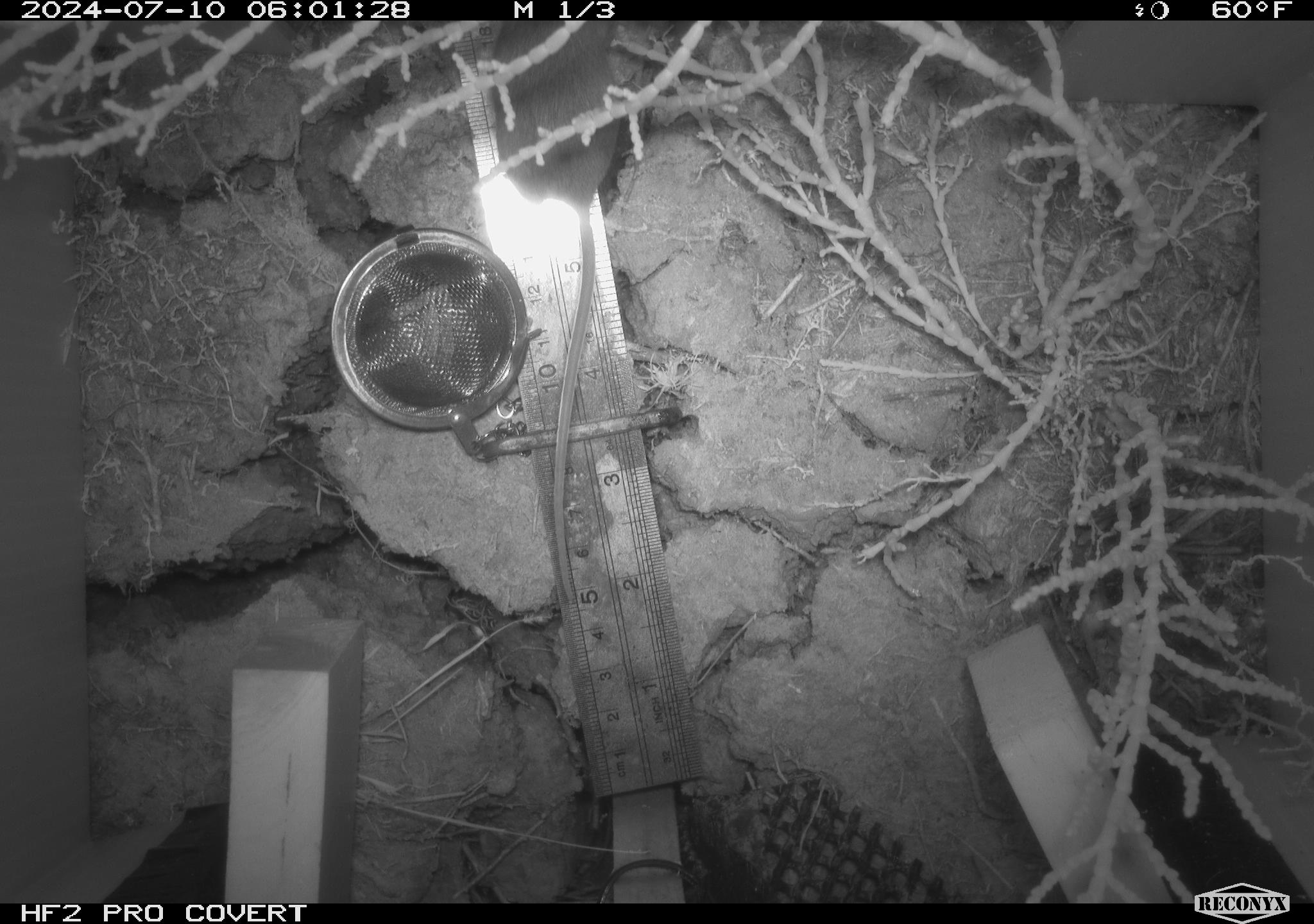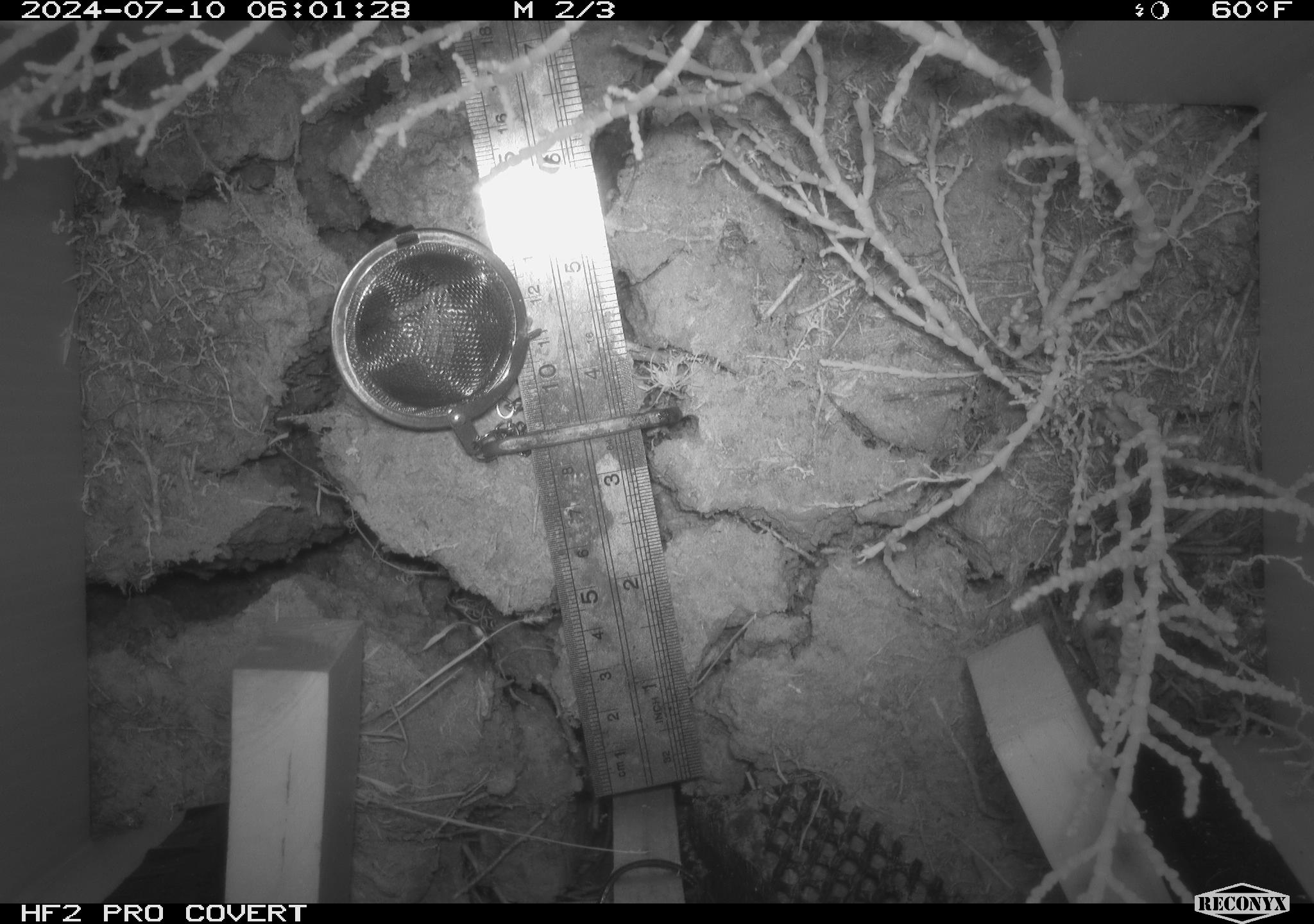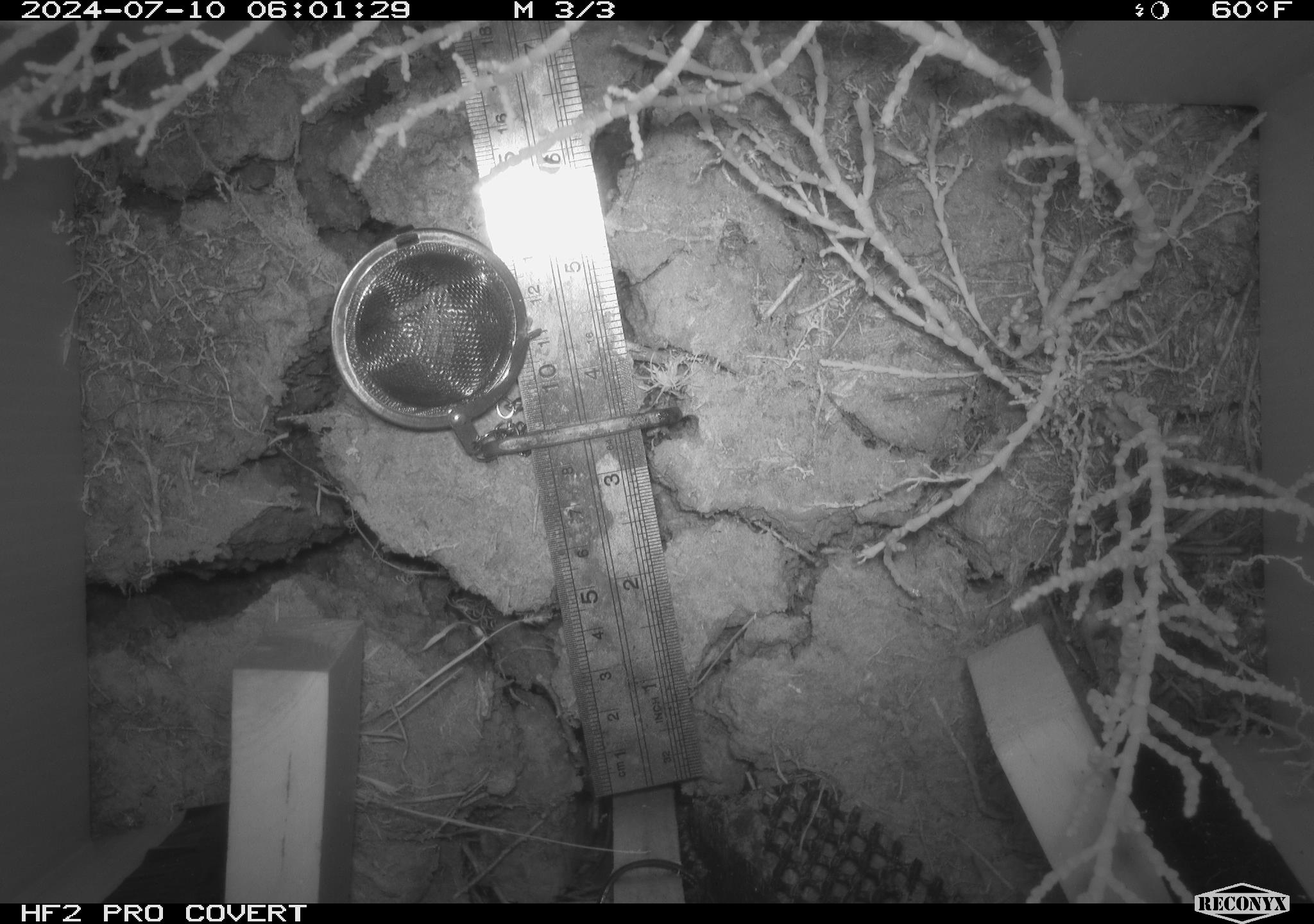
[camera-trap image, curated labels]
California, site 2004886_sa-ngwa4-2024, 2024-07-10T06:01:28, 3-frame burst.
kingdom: Animalia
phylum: Chordata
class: Mammalia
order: Rodentia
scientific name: Rodentia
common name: mouse species